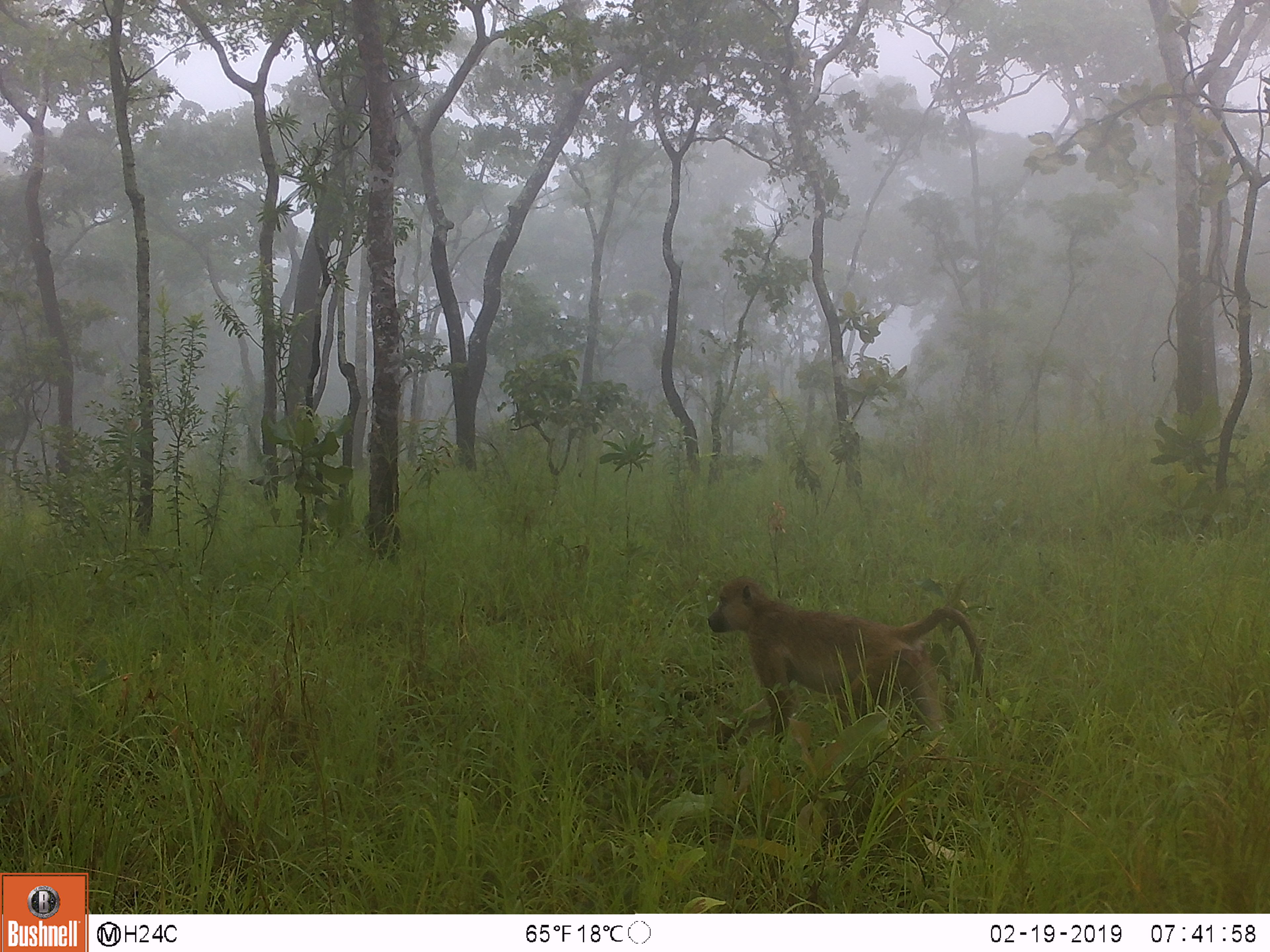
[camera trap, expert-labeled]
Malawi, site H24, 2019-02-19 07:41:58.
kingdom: Animalia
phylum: Chordata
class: Mammalia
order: Primates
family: Cercopithecidae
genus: Papio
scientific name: Papio cynocephalus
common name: yellow baboon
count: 1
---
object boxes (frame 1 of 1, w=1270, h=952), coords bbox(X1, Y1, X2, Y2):
yellow baboon: bbox(703, 572, 993, 755)